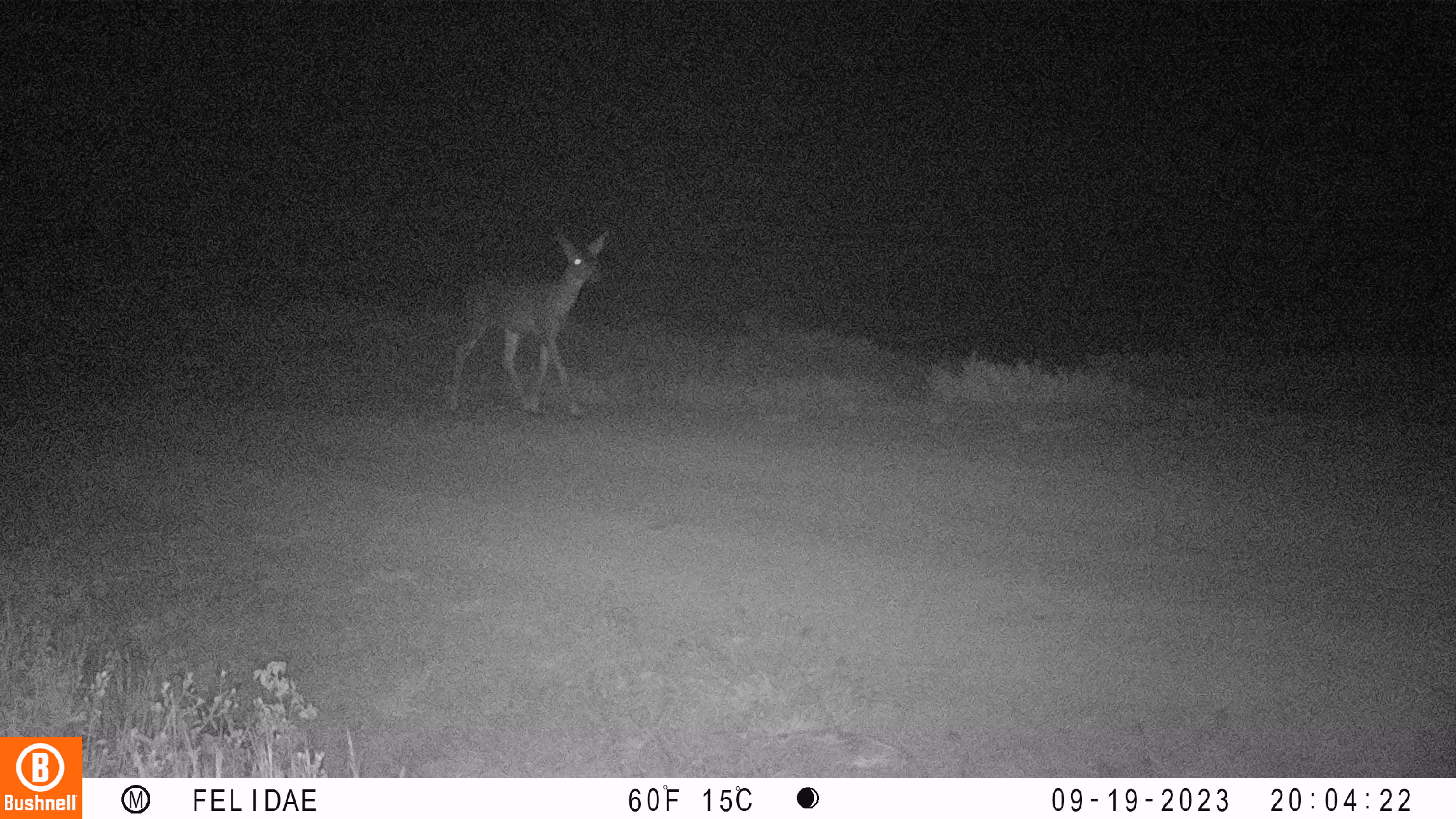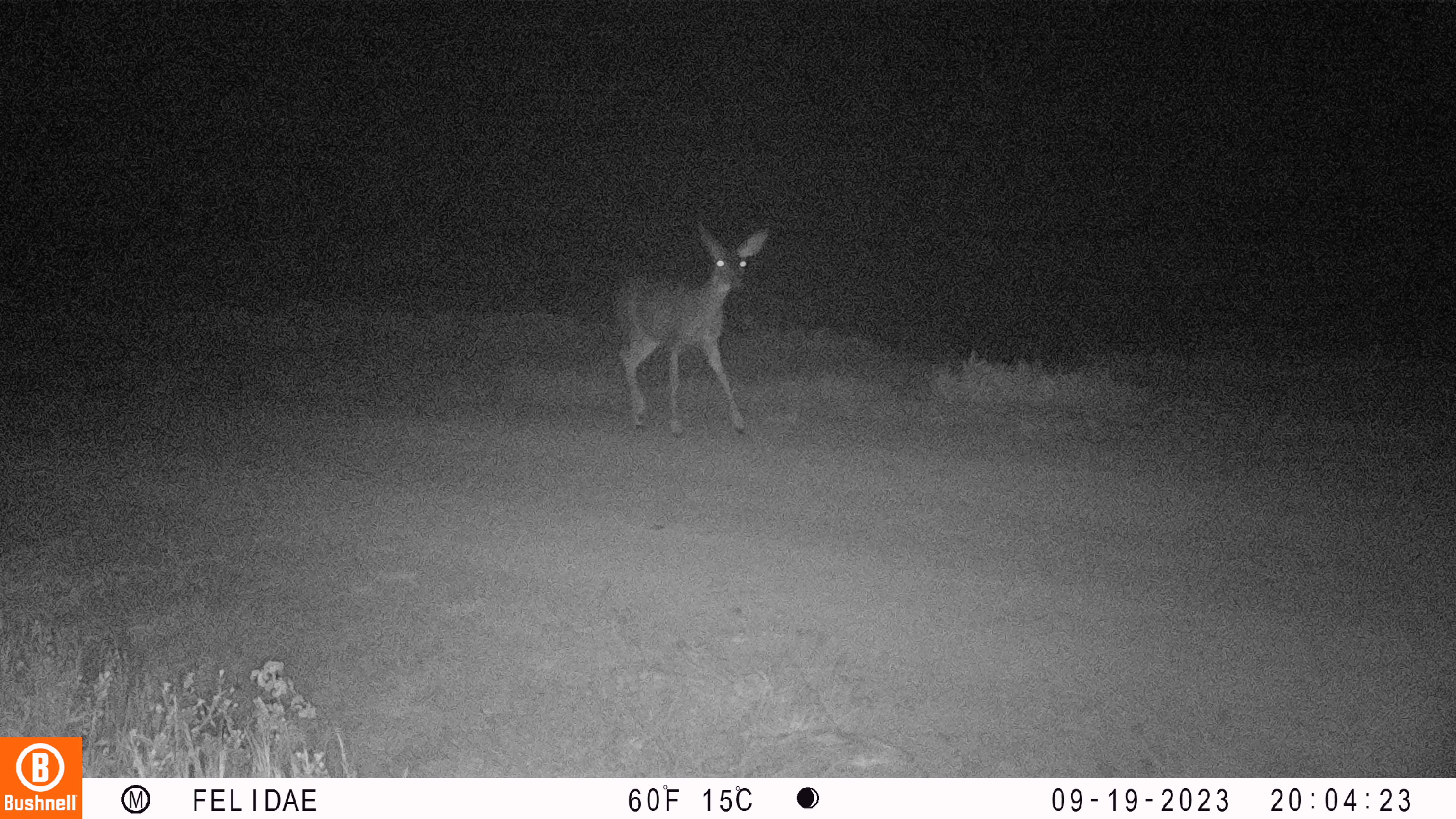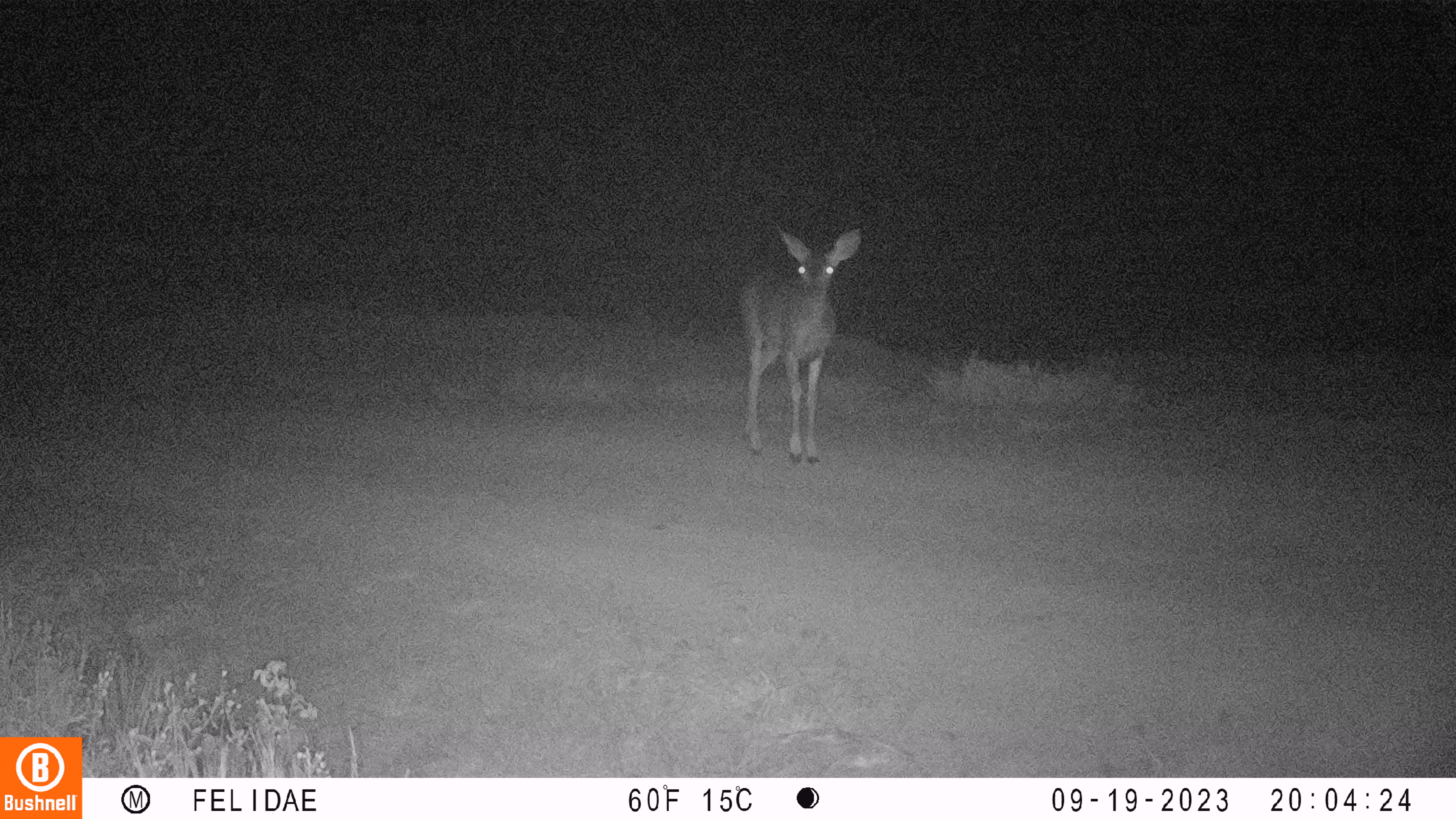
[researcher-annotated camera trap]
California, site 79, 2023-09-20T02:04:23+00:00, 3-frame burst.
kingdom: Animalia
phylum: Chordata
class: Mammalia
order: Artiodactyla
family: Cervidae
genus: Odocoileus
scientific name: Odocoileus hemionus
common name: mule deer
Mule deer (Odocoileus hemionus).